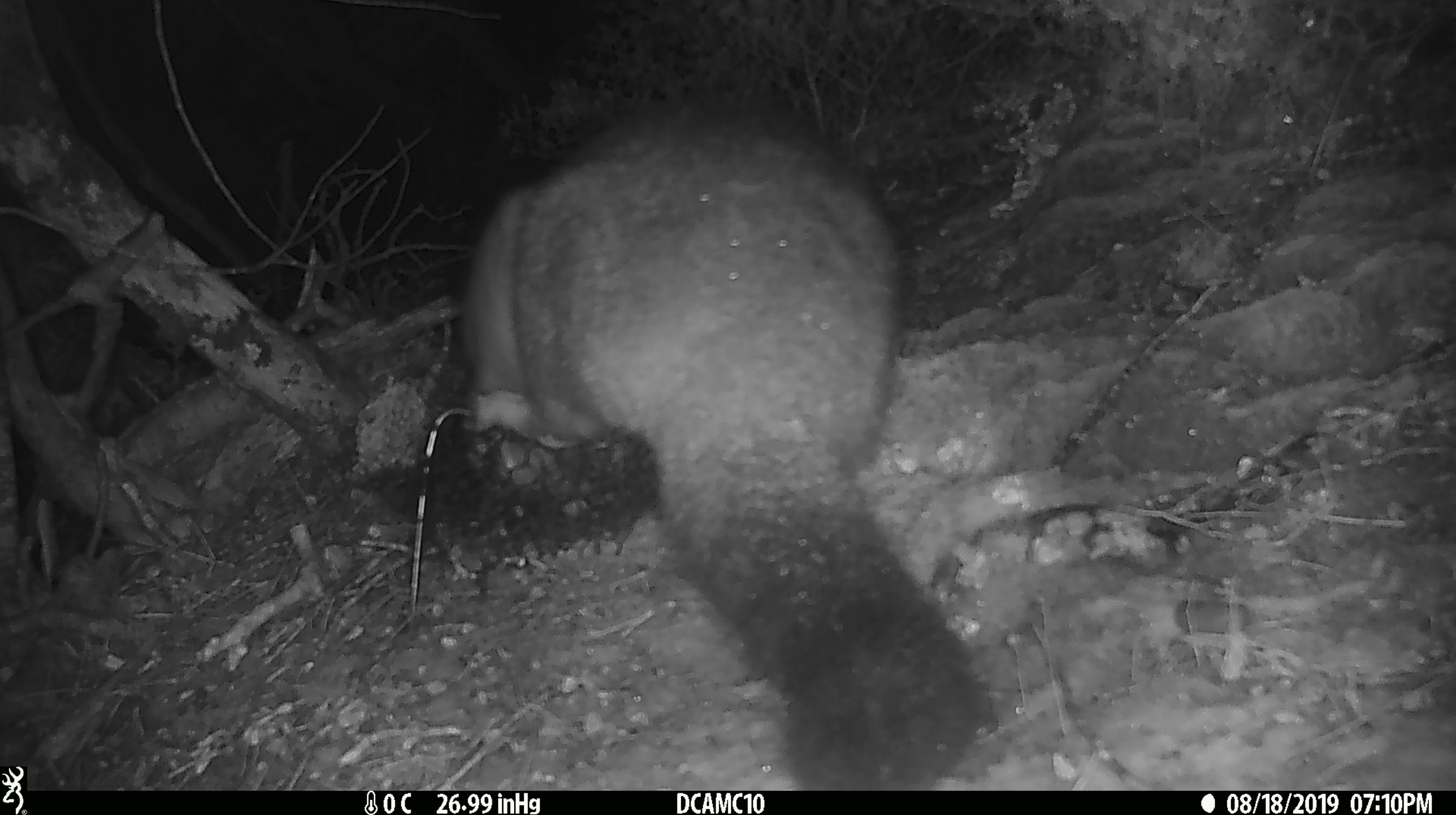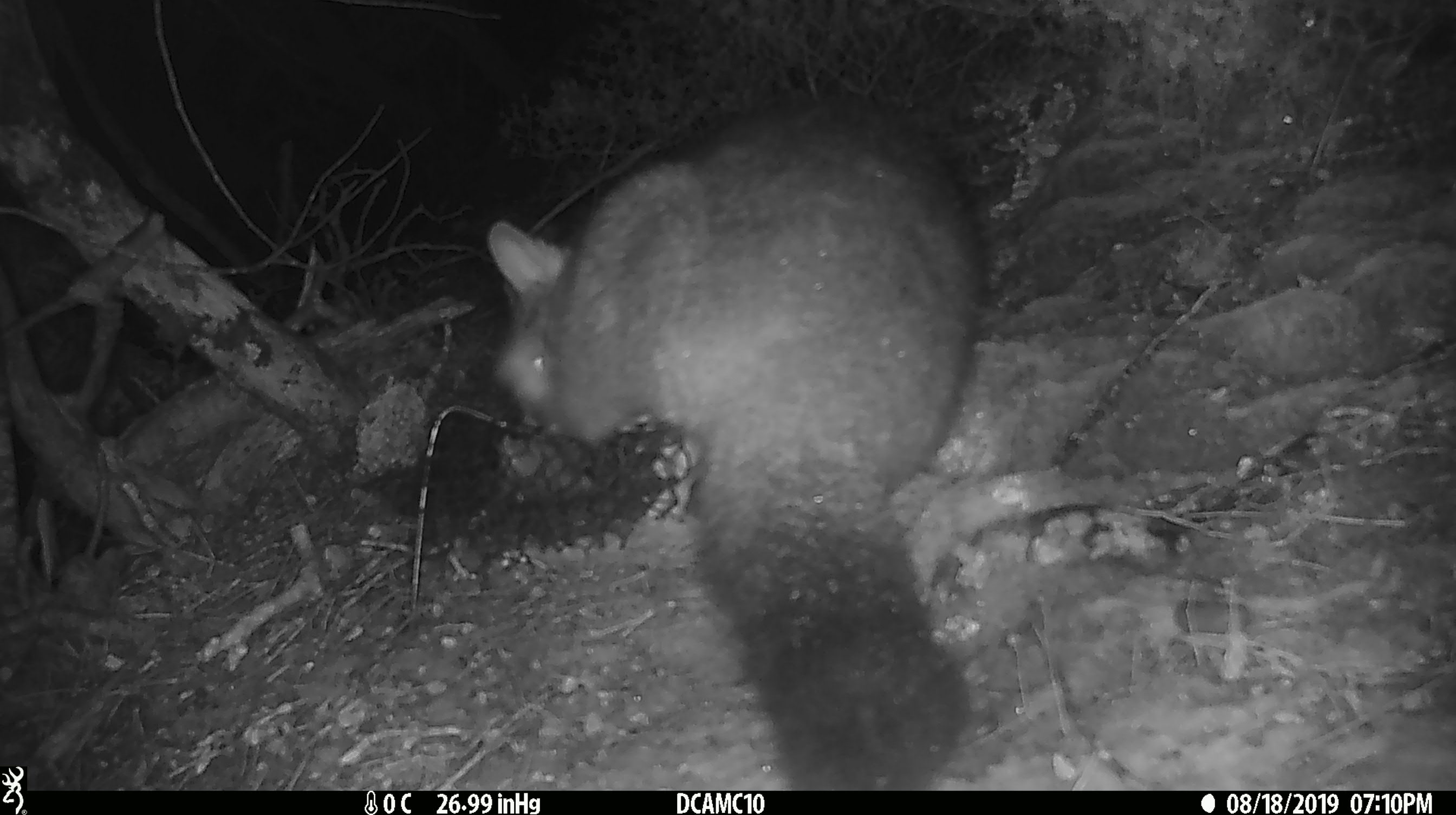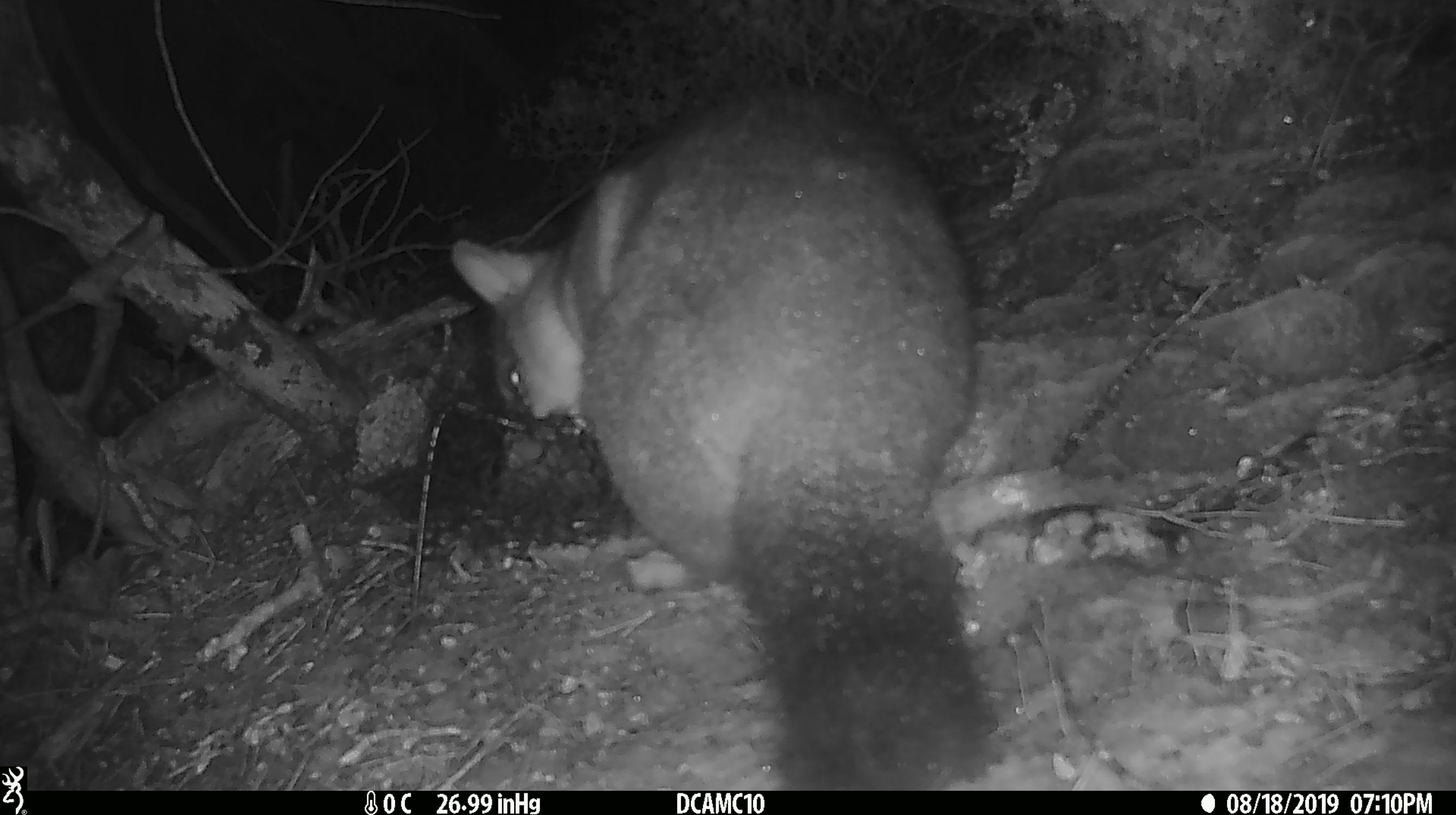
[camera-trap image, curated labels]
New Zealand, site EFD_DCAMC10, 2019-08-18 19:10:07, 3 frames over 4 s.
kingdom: Animalia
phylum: Chordata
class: Mammalia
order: Diprotodontia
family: Phalangeridae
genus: Trichosurus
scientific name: Trichosurus vulpecula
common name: common brushtail possum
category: possum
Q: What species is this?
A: Possum (common brushtail possum) (Trichosurus vulpecula).